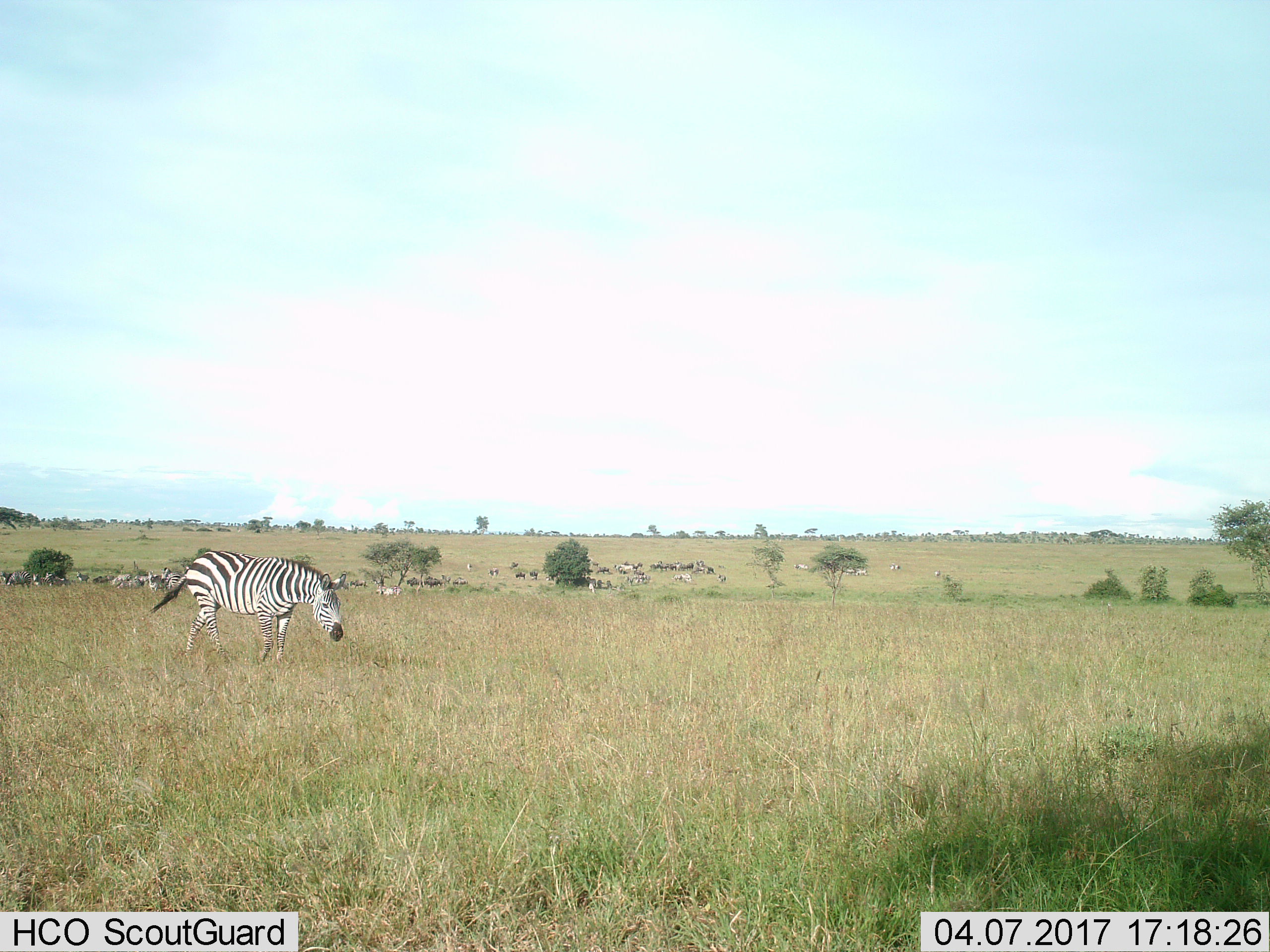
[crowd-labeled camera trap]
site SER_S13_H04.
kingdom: Animalia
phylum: Chordata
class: Mammalia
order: Perissodactyla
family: Equidae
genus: Equus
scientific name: Equus quagga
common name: plains zebra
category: zebraplains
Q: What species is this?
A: Zebraplains (plains zebra) (Equus quagga).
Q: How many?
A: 11-50.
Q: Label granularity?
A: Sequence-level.